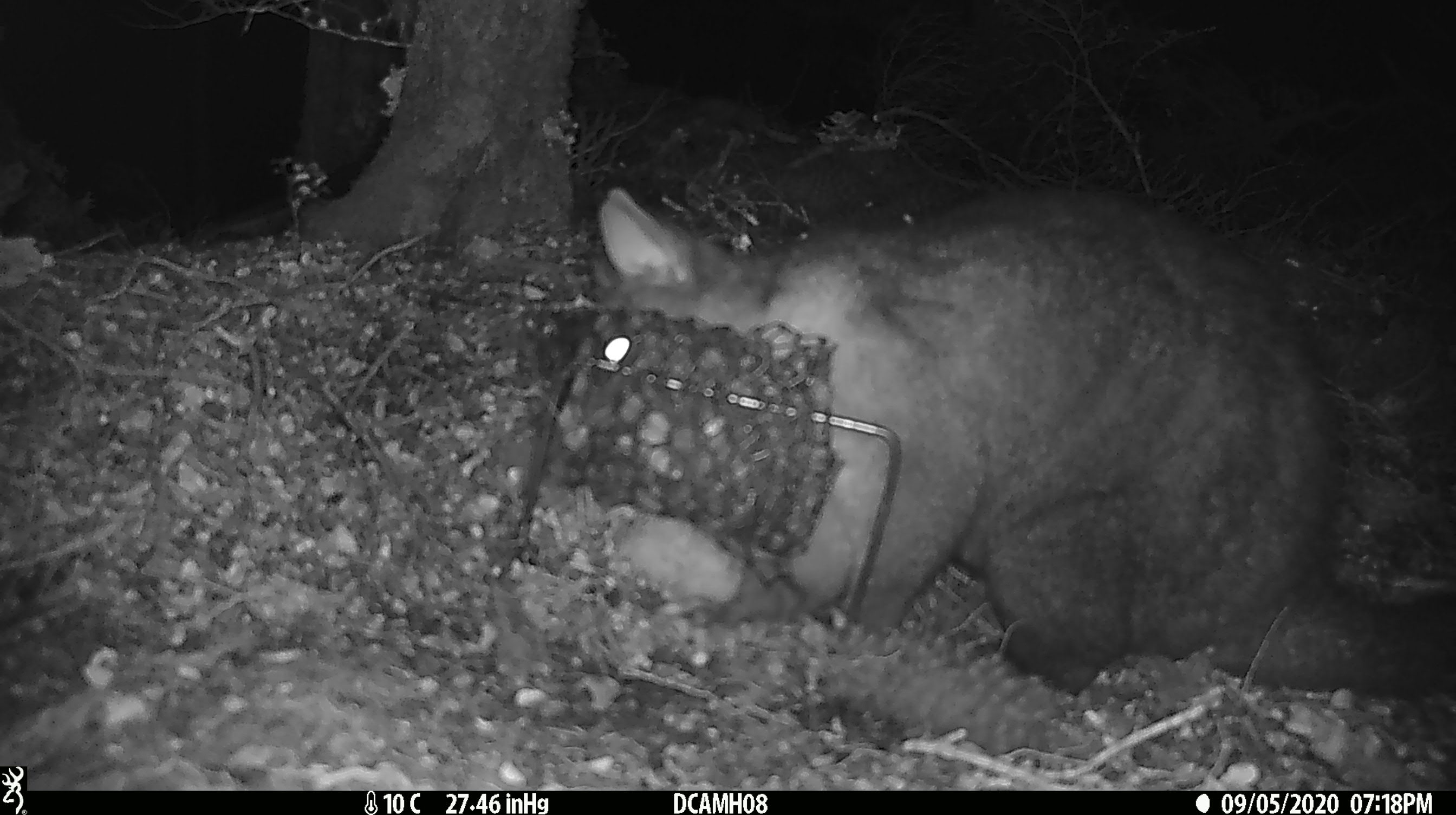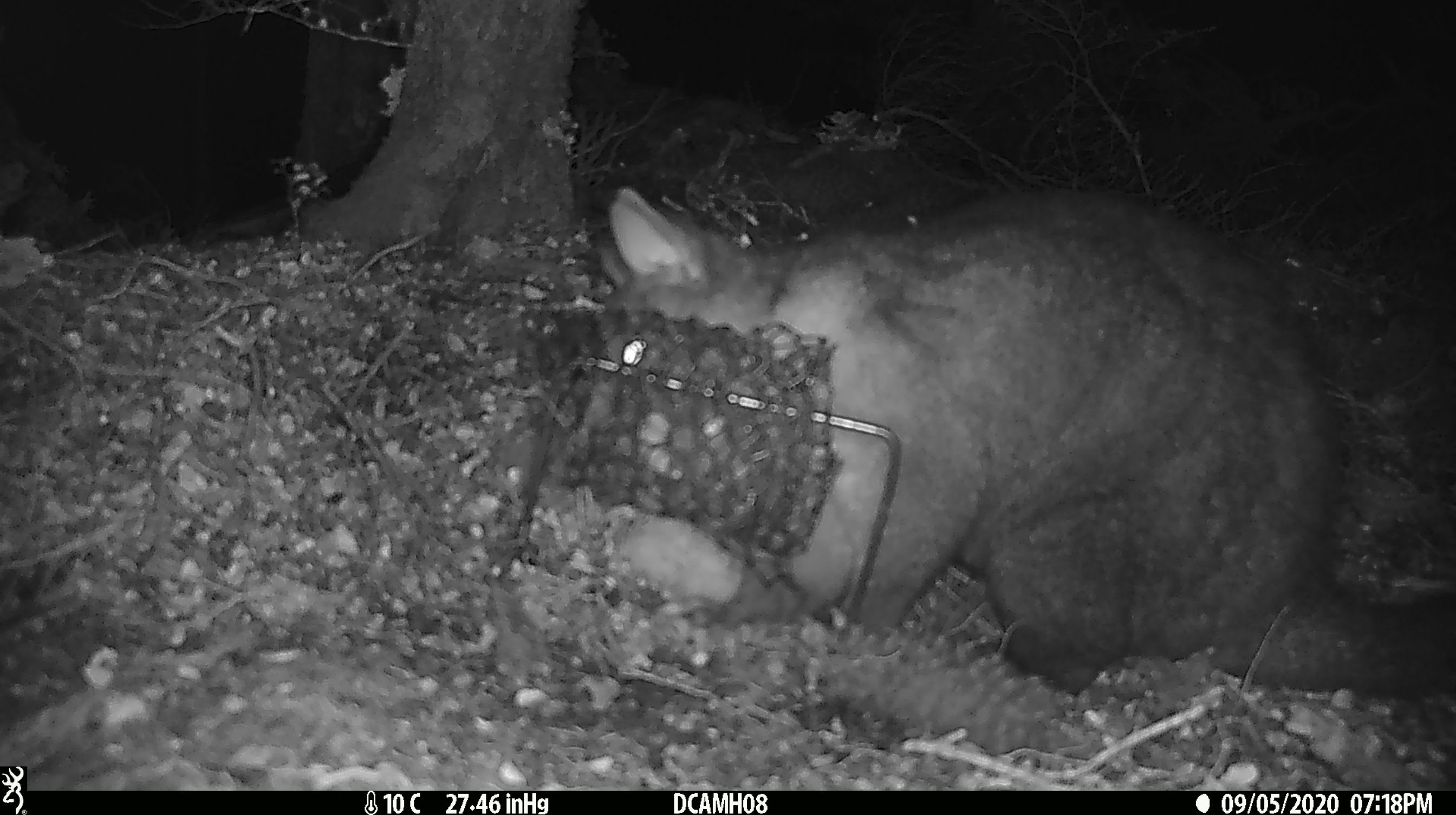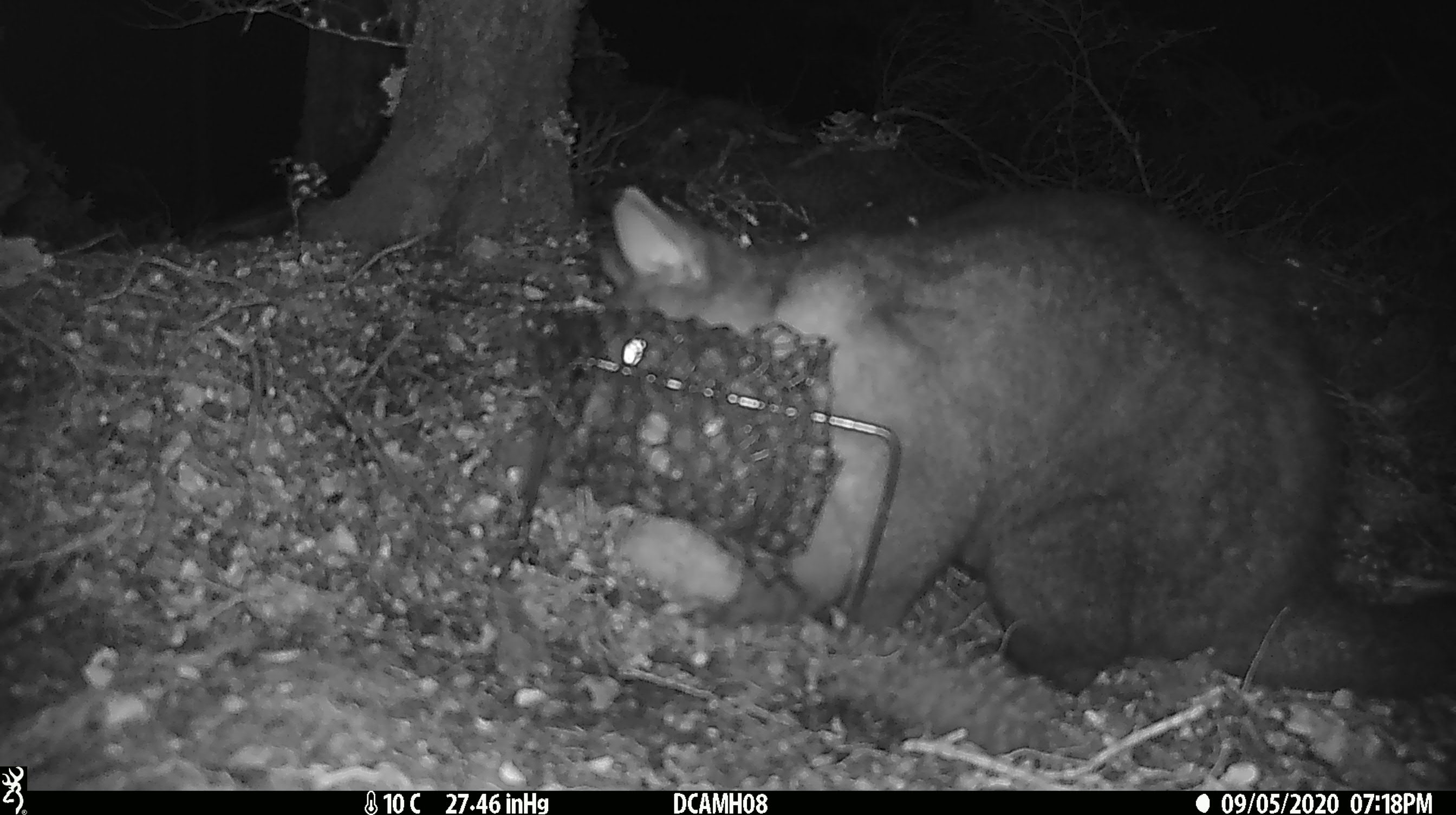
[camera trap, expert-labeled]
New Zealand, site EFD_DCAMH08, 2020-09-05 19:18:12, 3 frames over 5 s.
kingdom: Animalia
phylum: Chordata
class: Mammalia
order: Diprotodontia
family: Phalangeridae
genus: Trichosurus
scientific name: Trichosurus vulpecula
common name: common brushtail possum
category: possum